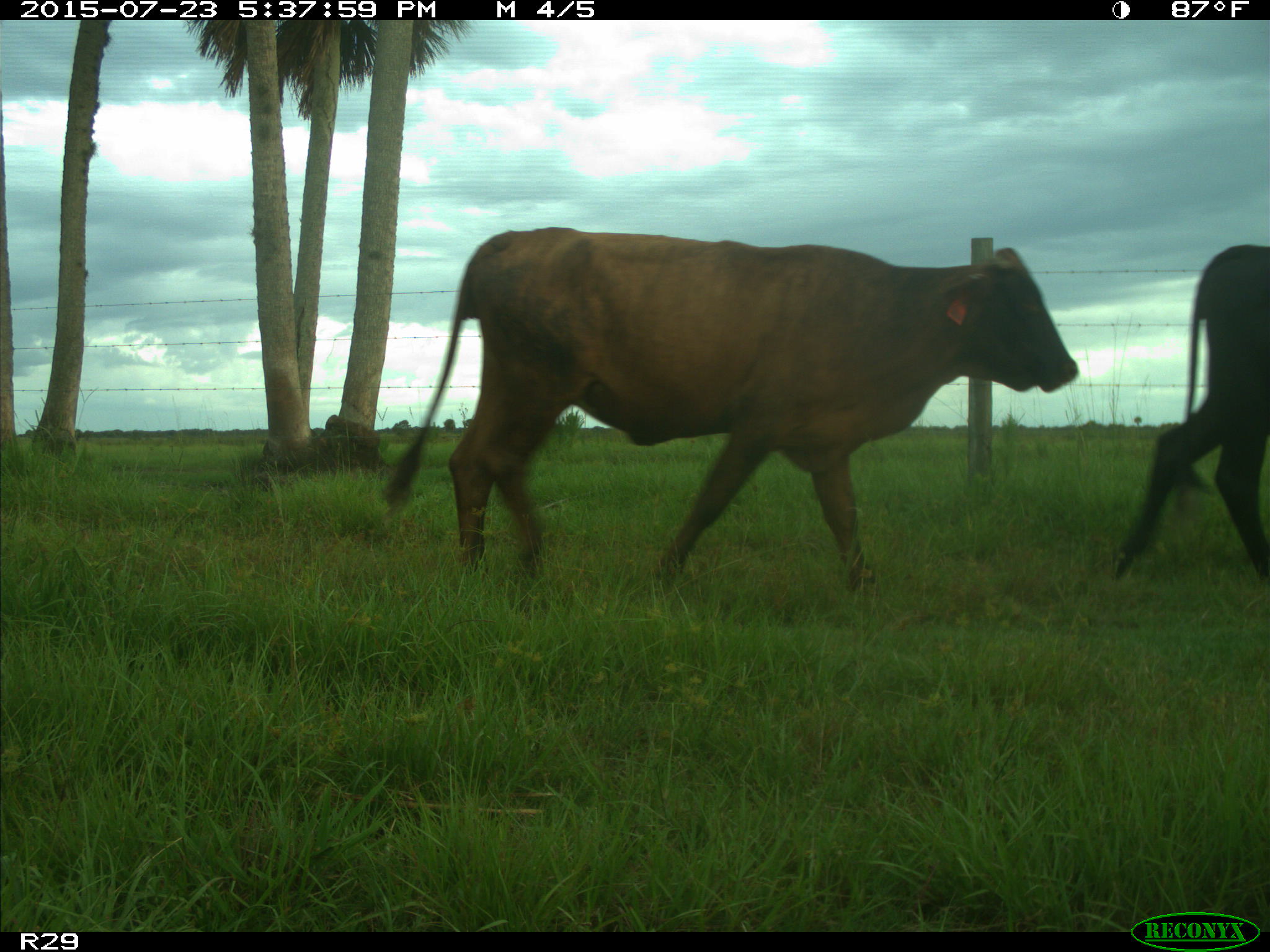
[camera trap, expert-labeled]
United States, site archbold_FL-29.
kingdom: Animalia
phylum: Chordata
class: Mammalia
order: Artiodactyla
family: Bovidae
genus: Bos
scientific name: Bos taurus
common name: domestic cow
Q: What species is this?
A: Bos taurus (domestic cow).